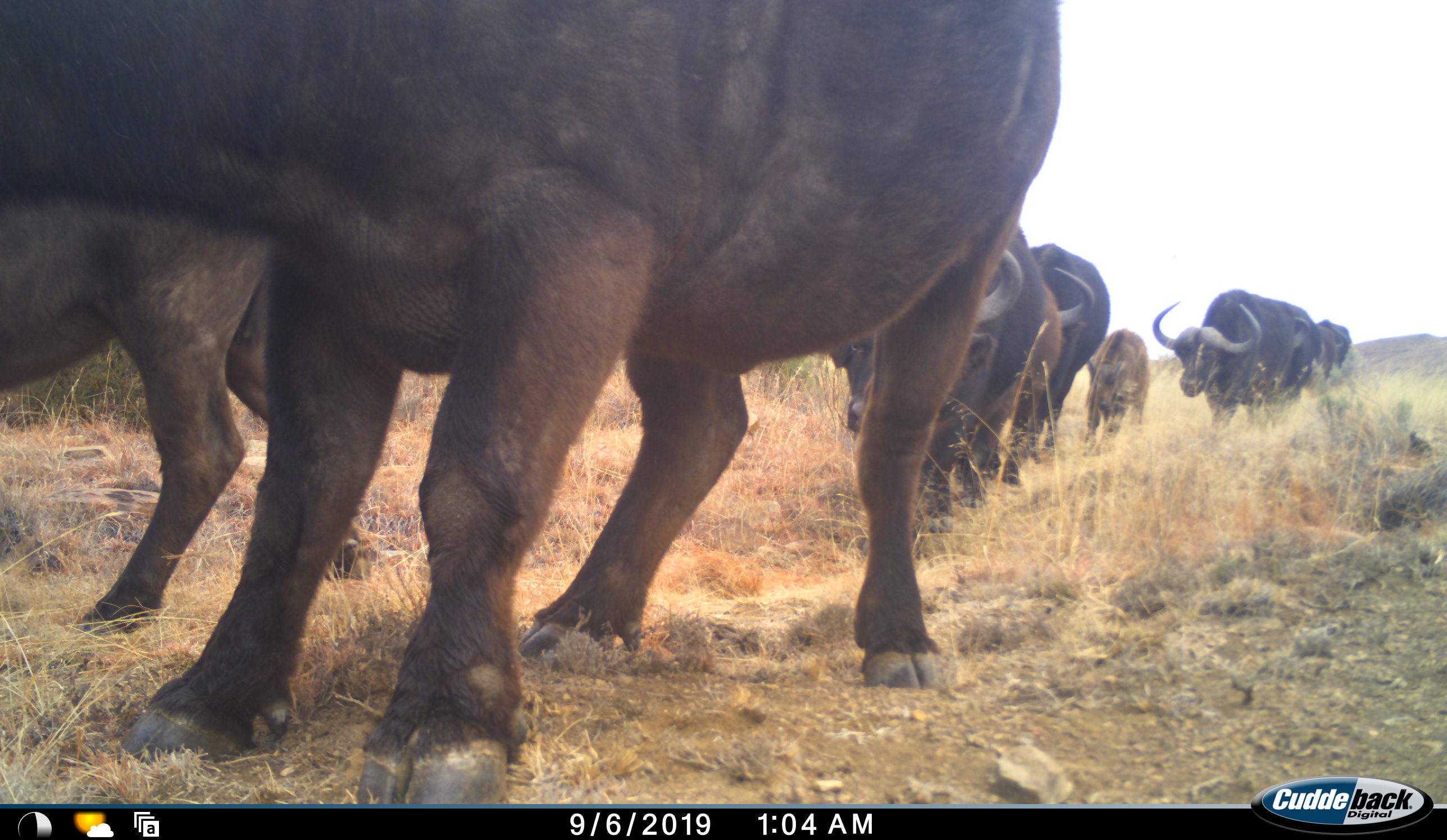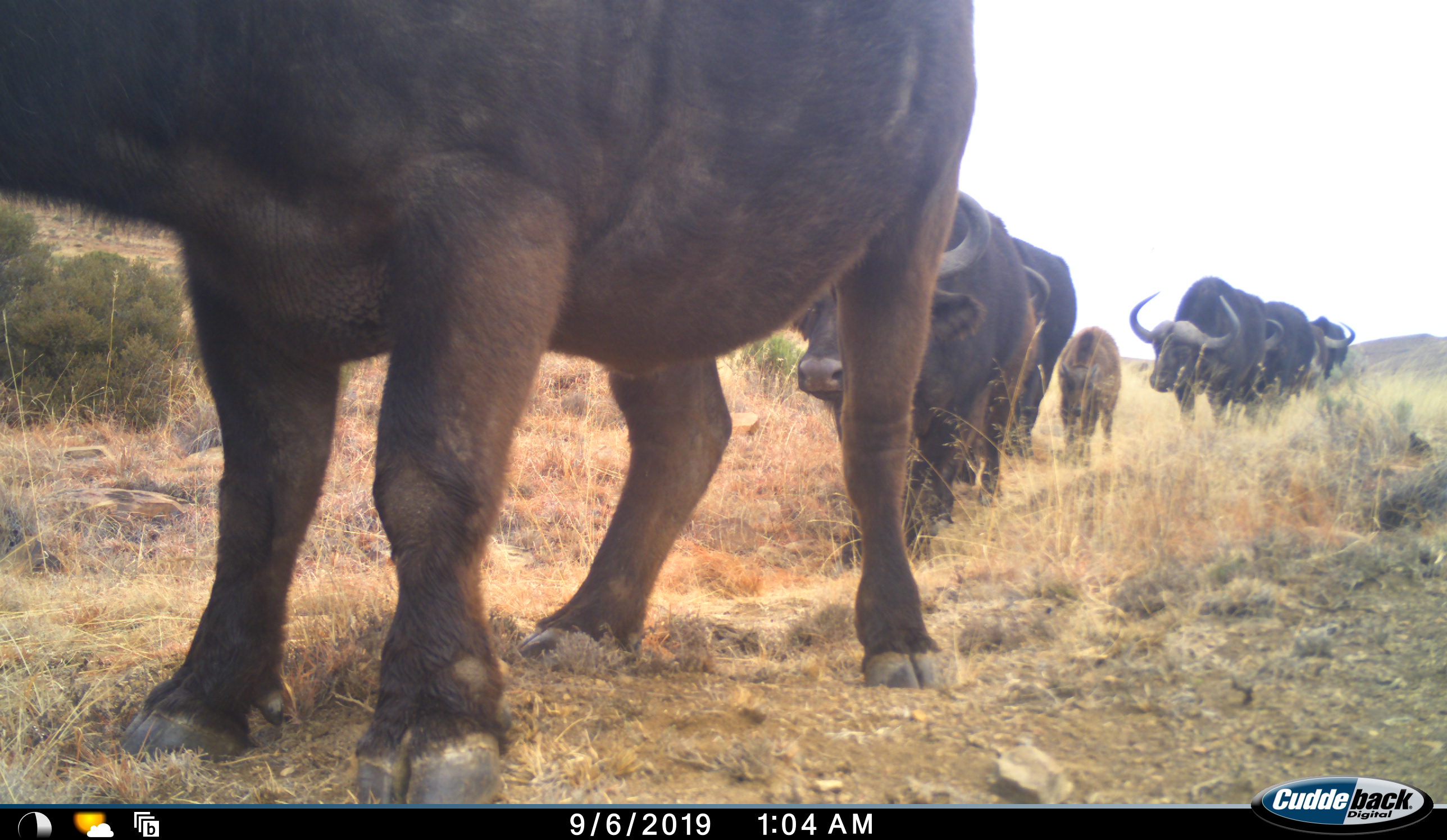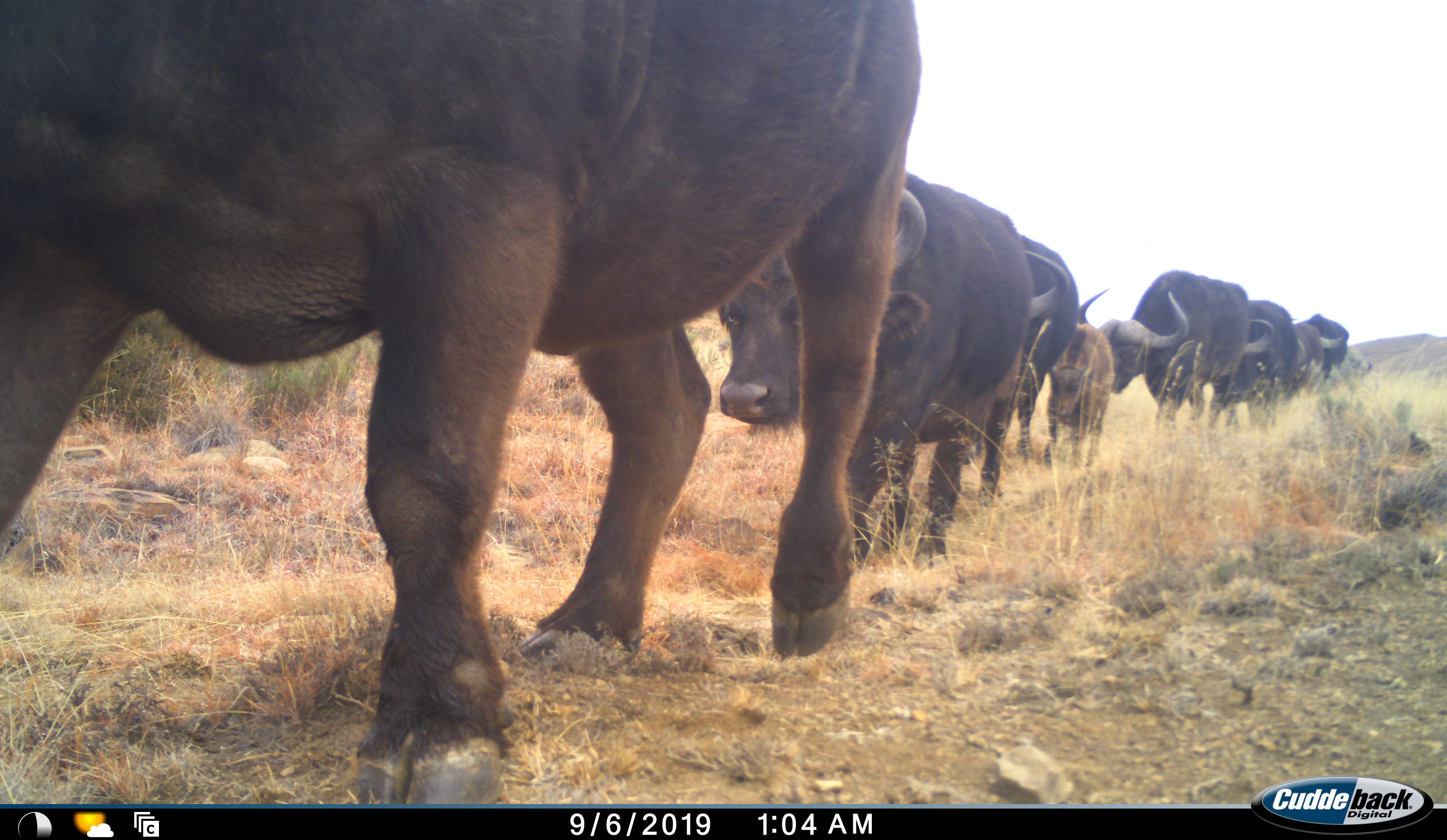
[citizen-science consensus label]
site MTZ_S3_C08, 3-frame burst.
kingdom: Animalia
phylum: Chordata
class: Mammalia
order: Artiodactyla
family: Bovidae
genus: Syncerus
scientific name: Syncerus caffer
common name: african buffalo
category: buffalo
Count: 8.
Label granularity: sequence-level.